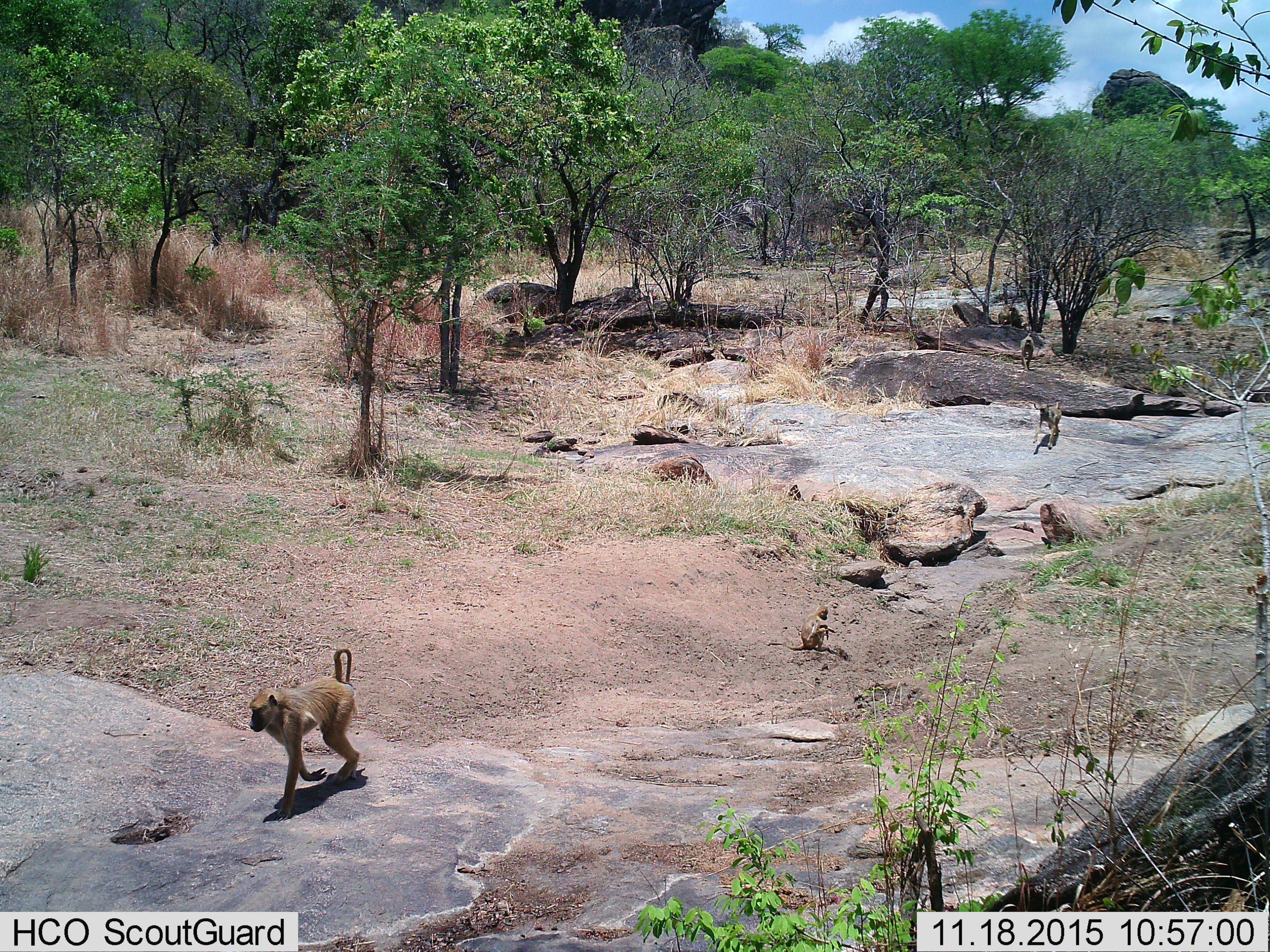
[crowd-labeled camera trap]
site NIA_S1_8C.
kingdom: Animalia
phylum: Chordata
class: Mammalia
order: Primates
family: Cercopithecidae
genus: Papio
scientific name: Papio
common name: baboon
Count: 4.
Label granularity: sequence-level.